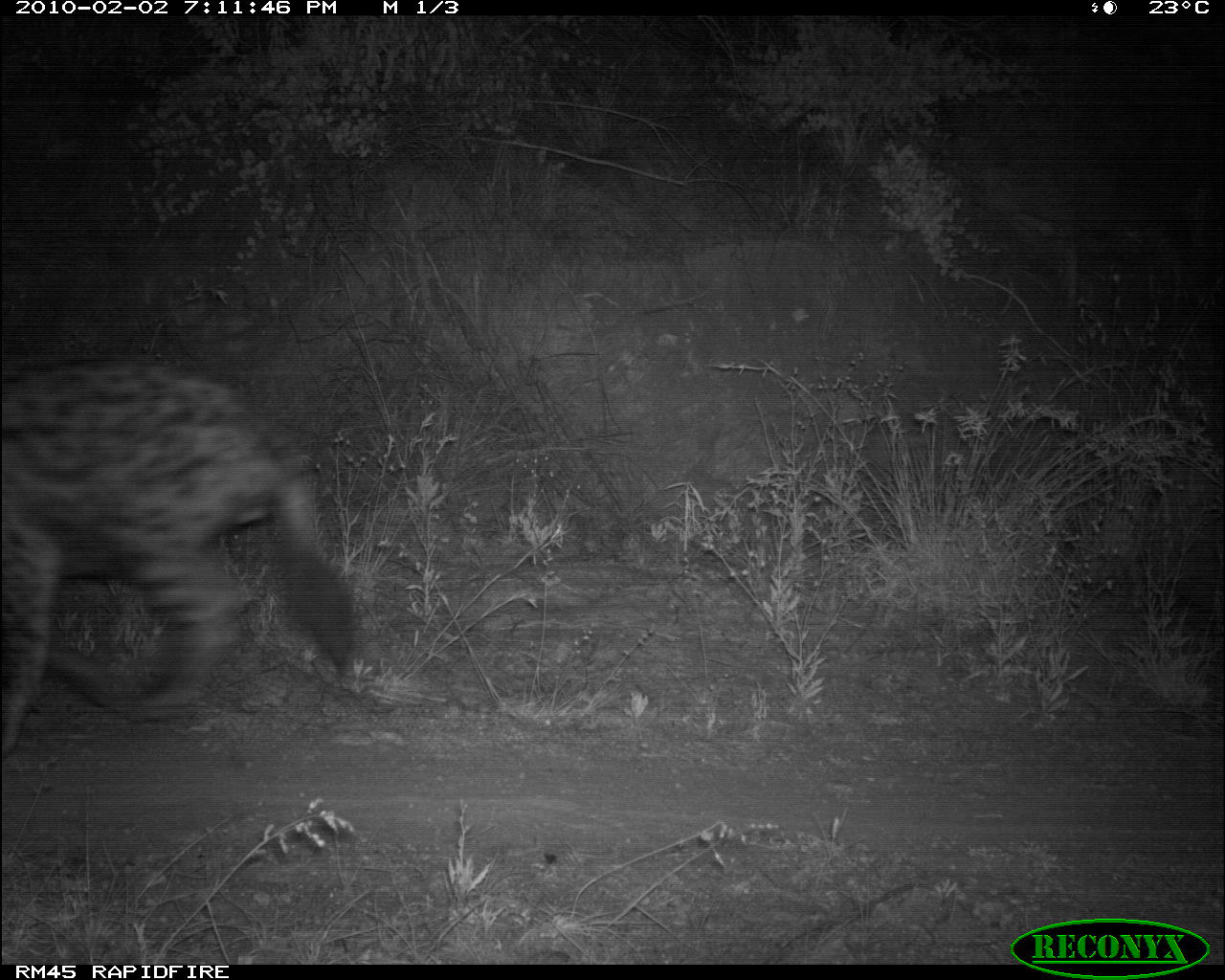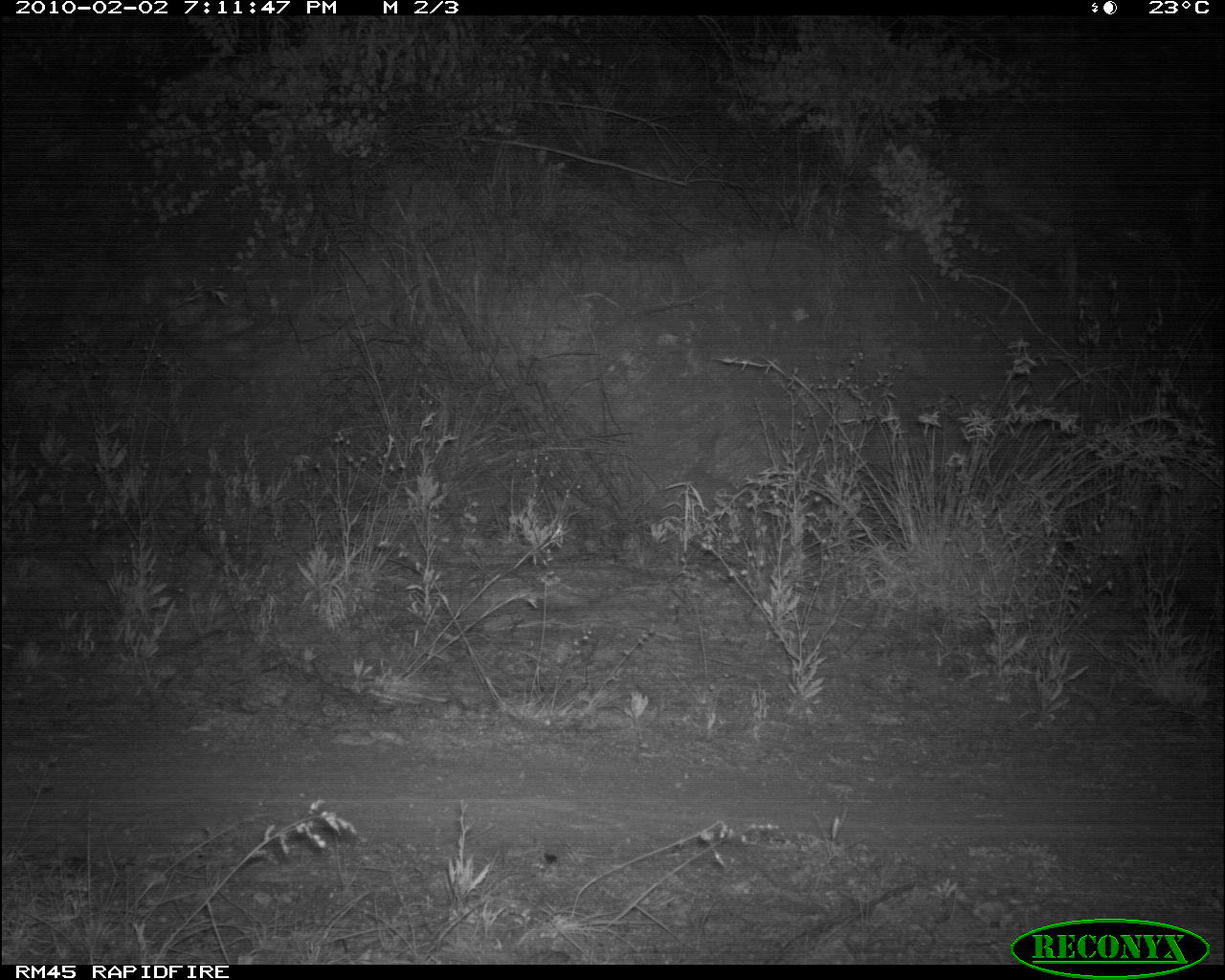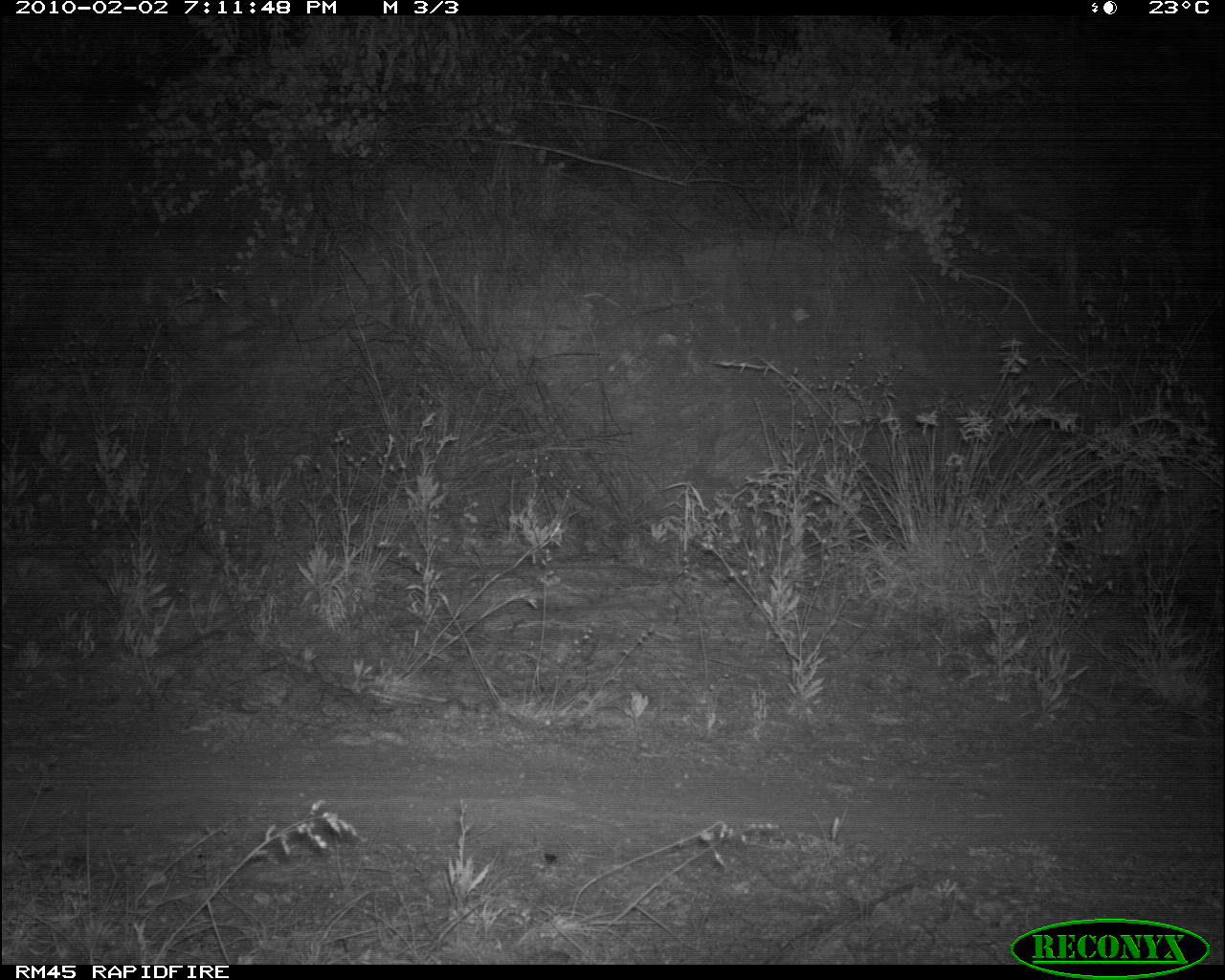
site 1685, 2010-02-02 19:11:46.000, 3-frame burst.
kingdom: Animalia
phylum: Chordata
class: Mammalia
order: Carnivora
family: Hyaenidae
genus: Crocuta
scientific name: Crocuta crocuta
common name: spotted hyena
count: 1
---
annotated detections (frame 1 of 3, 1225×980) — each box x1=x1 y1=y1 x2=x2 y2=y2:
crocuta crocuta: x1=0 y1=356 x2=362 y2=754